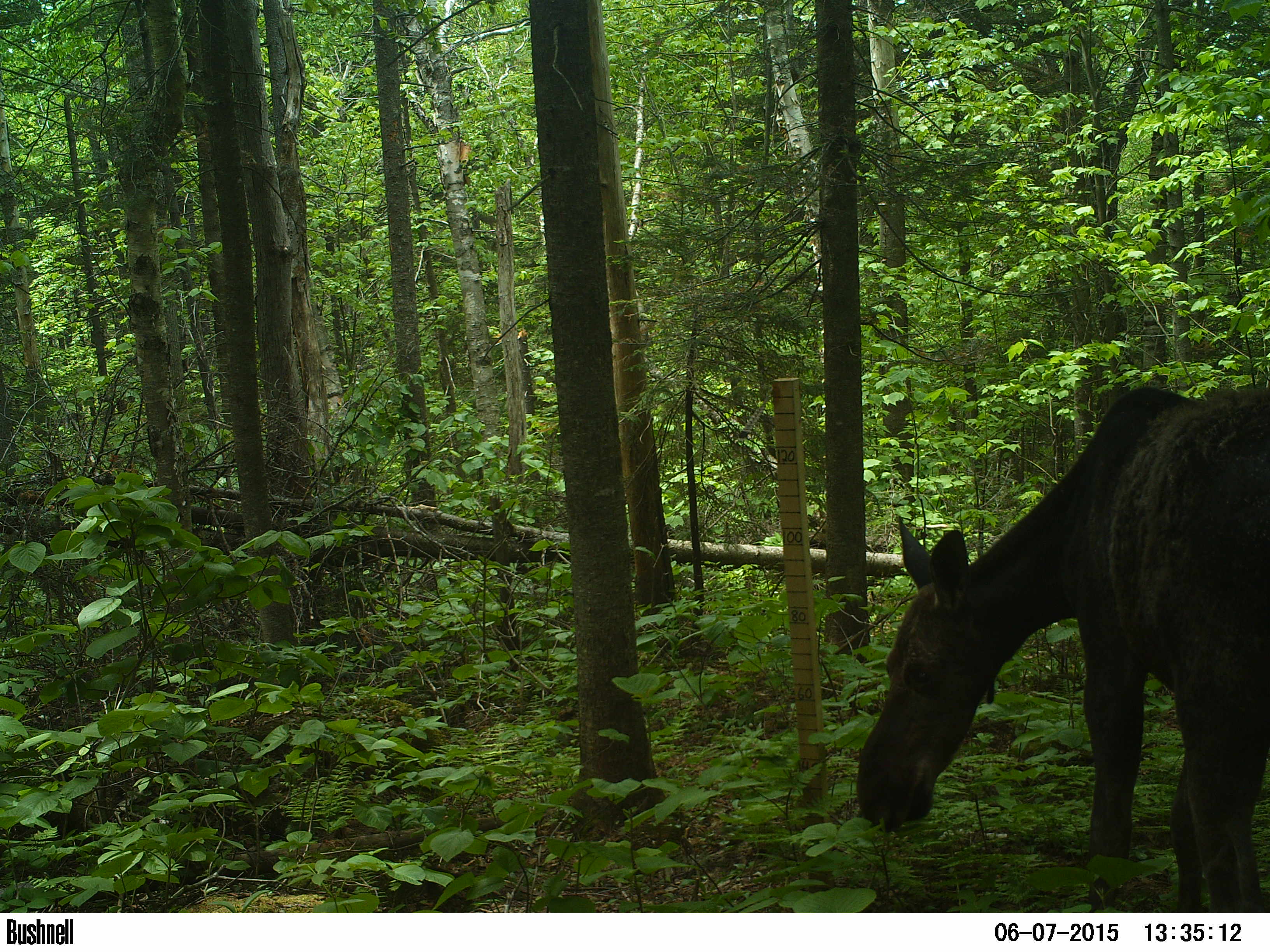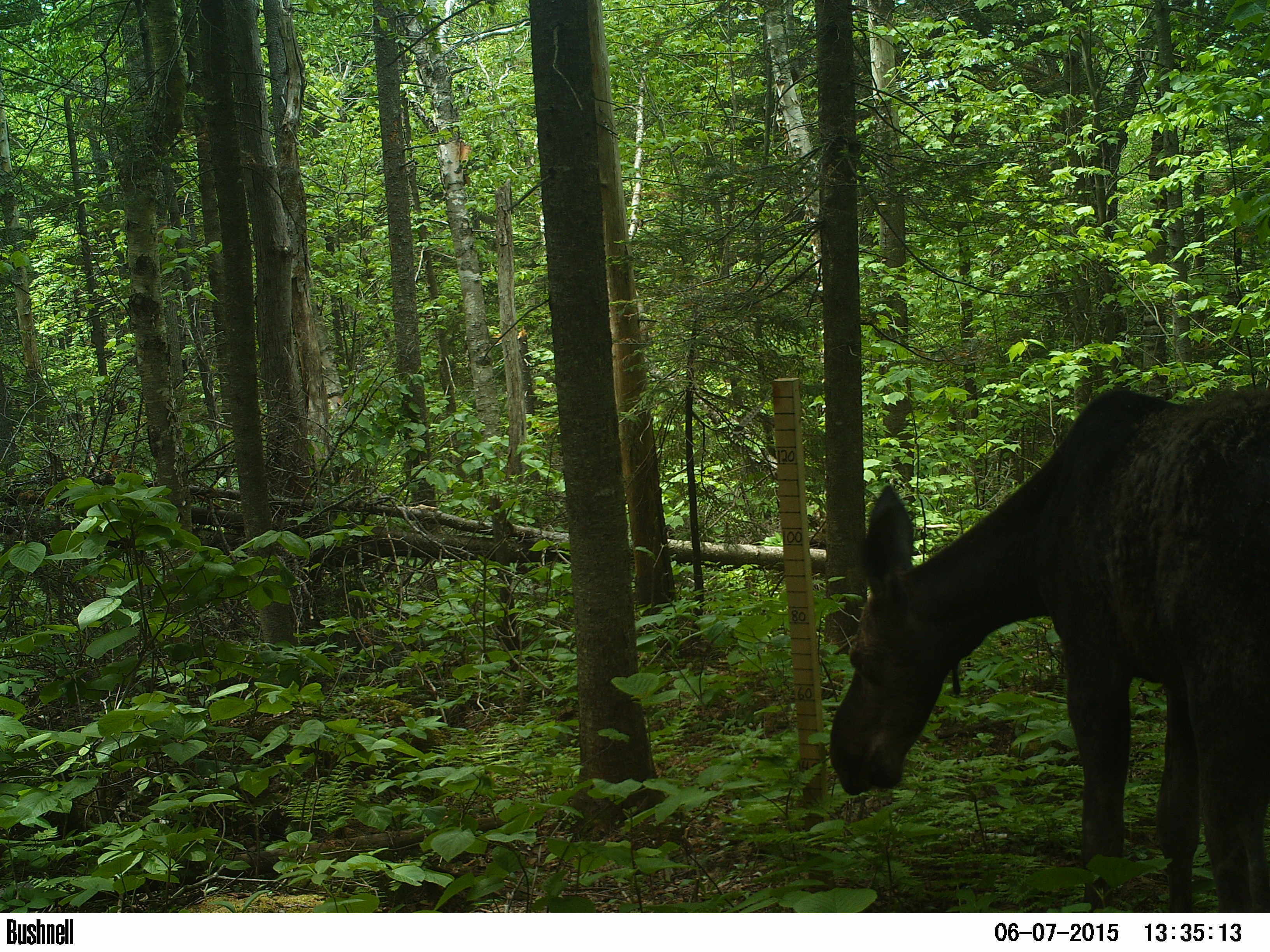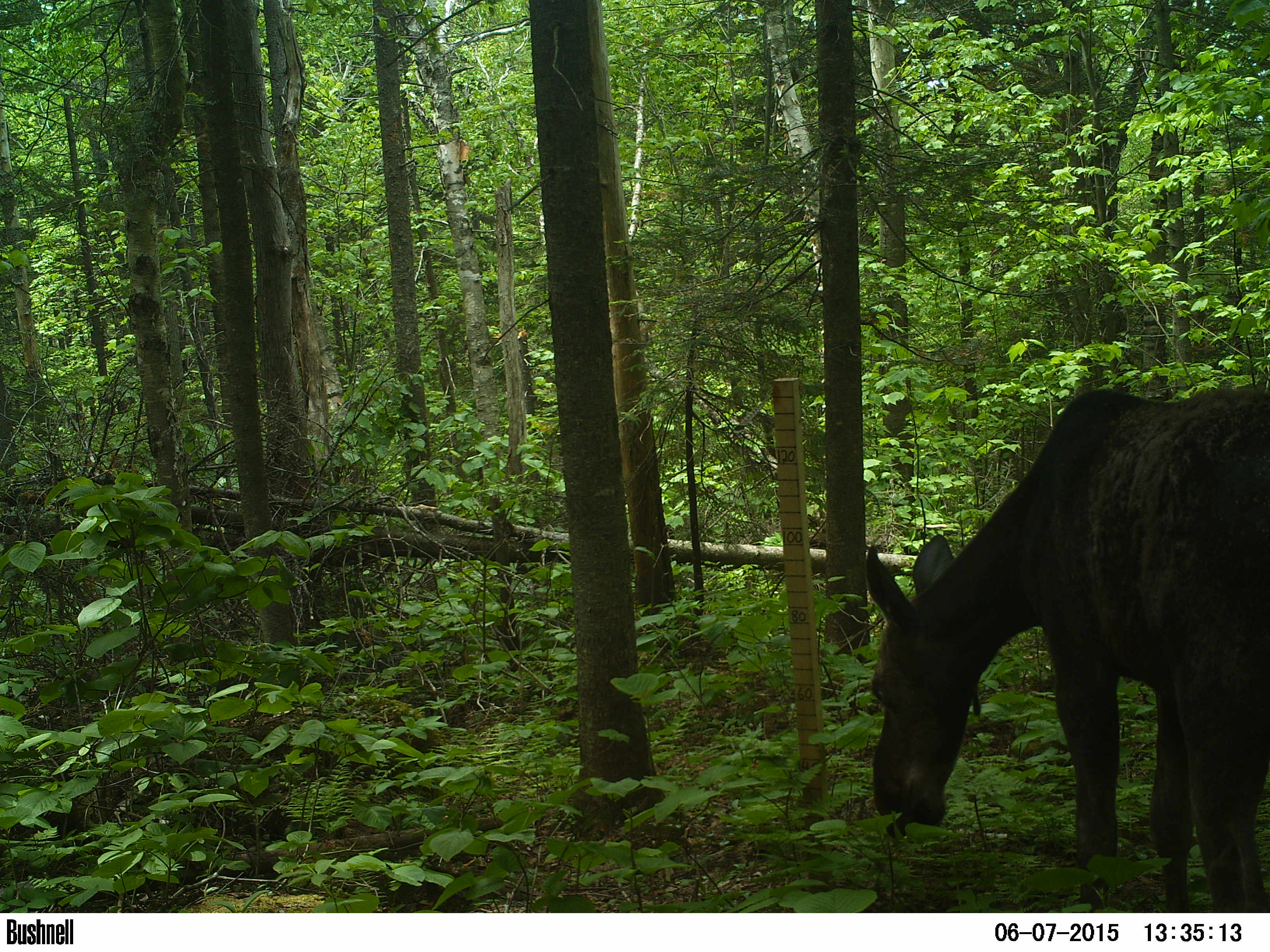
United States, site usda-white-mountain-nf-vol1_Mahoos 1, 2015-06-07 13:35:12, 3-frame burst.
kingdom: Animalia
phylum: Chordata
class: Mammalia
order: Artiodactyla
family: Cervidae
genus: Alces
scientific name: Alces alces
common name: moose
Moose (Alces alces).